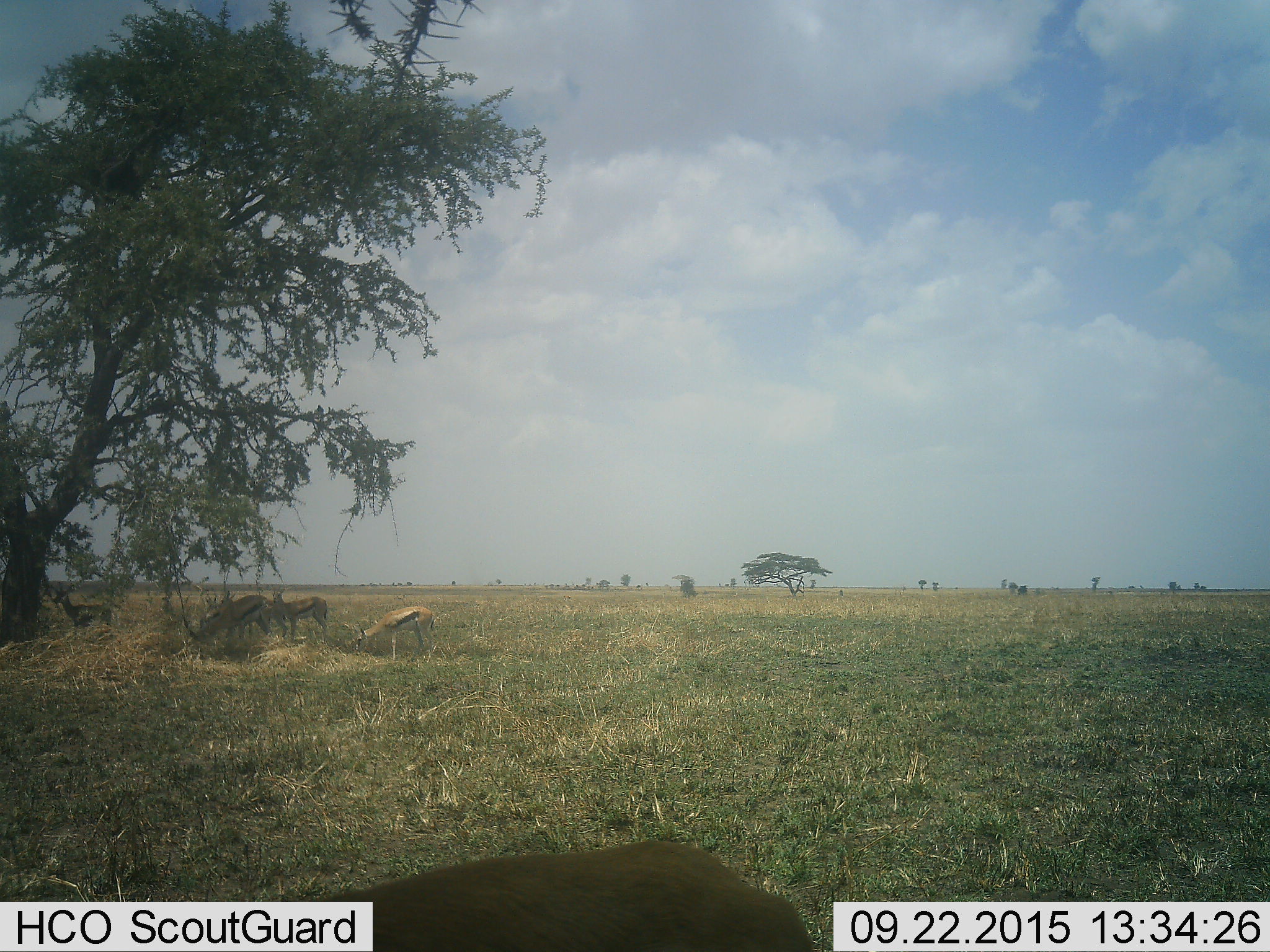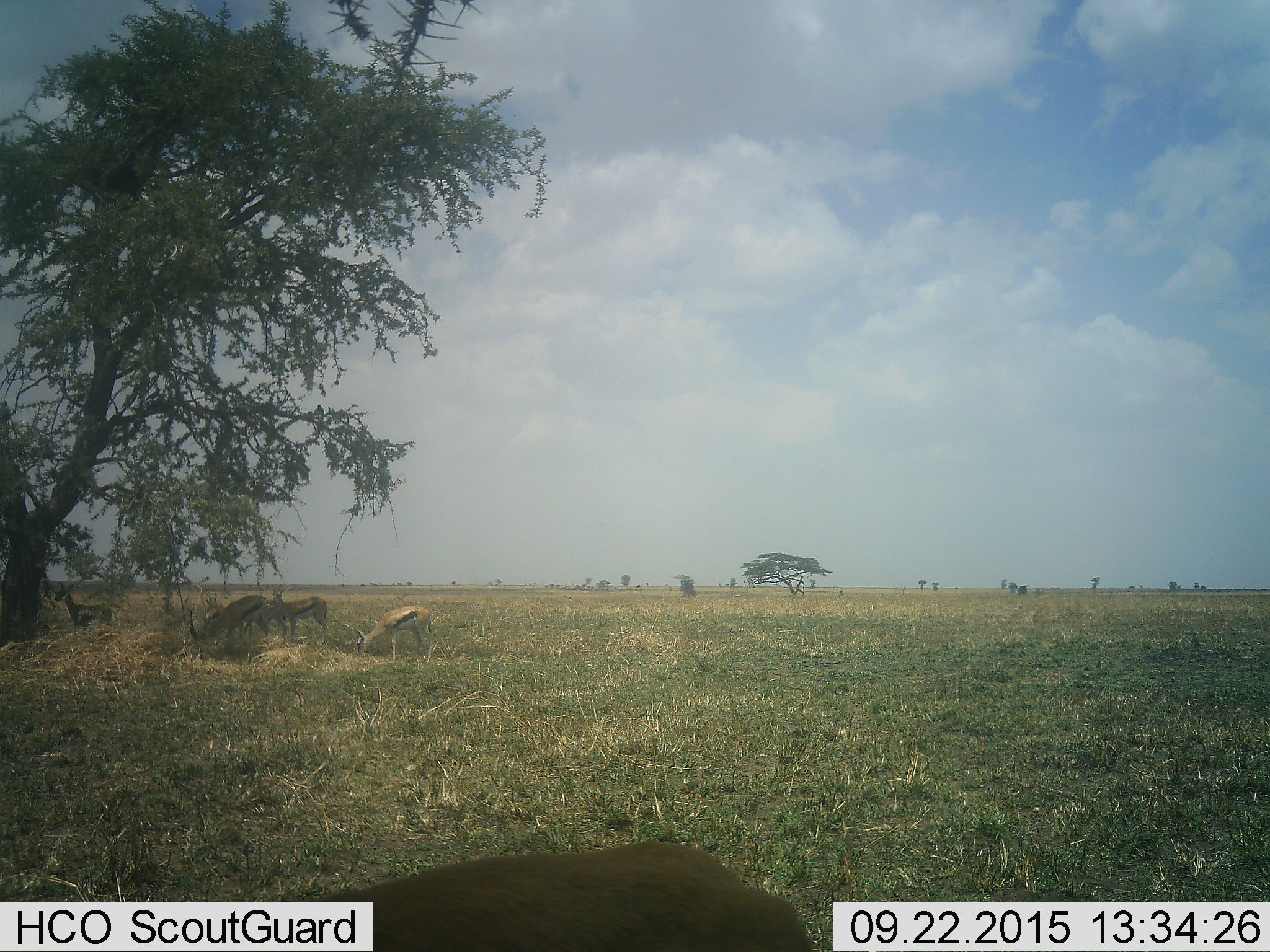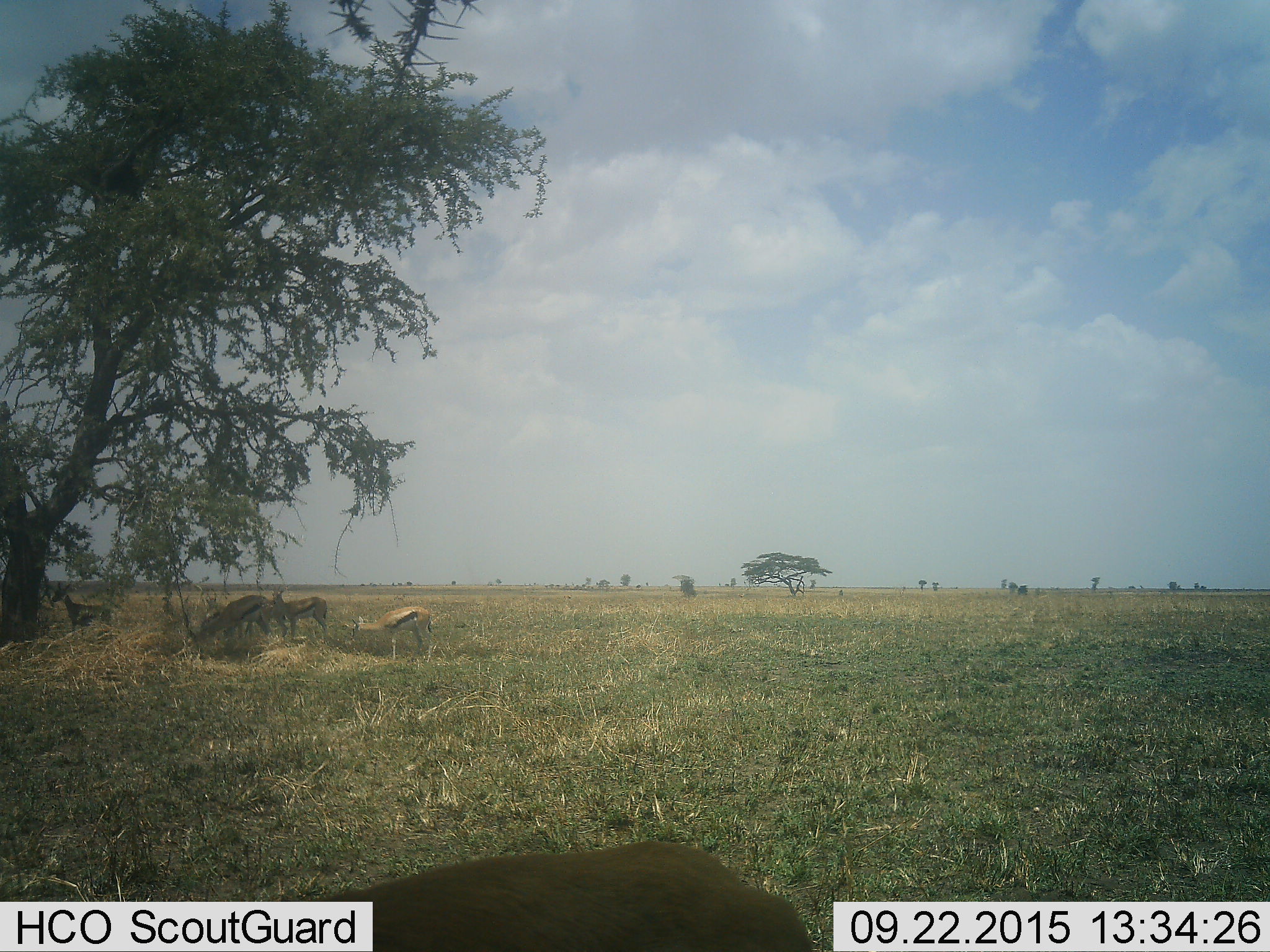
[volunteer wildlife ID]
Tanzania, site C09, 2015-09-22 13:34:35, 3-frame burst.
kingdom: Animalia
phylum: Chordata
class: Mammalia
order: Artiodactyla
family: Bovidae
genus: Eudorcas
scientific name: Eudorcas thomsonii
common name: thomson's gazelle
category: gazellethomsons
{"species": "gazellethomsons (thomson's gazelle) (Eudorcas thomsonii)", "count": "6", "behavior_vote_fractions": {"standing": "71%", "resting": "6%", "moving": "0%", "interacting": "0%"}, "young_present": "12%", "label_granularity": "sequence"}